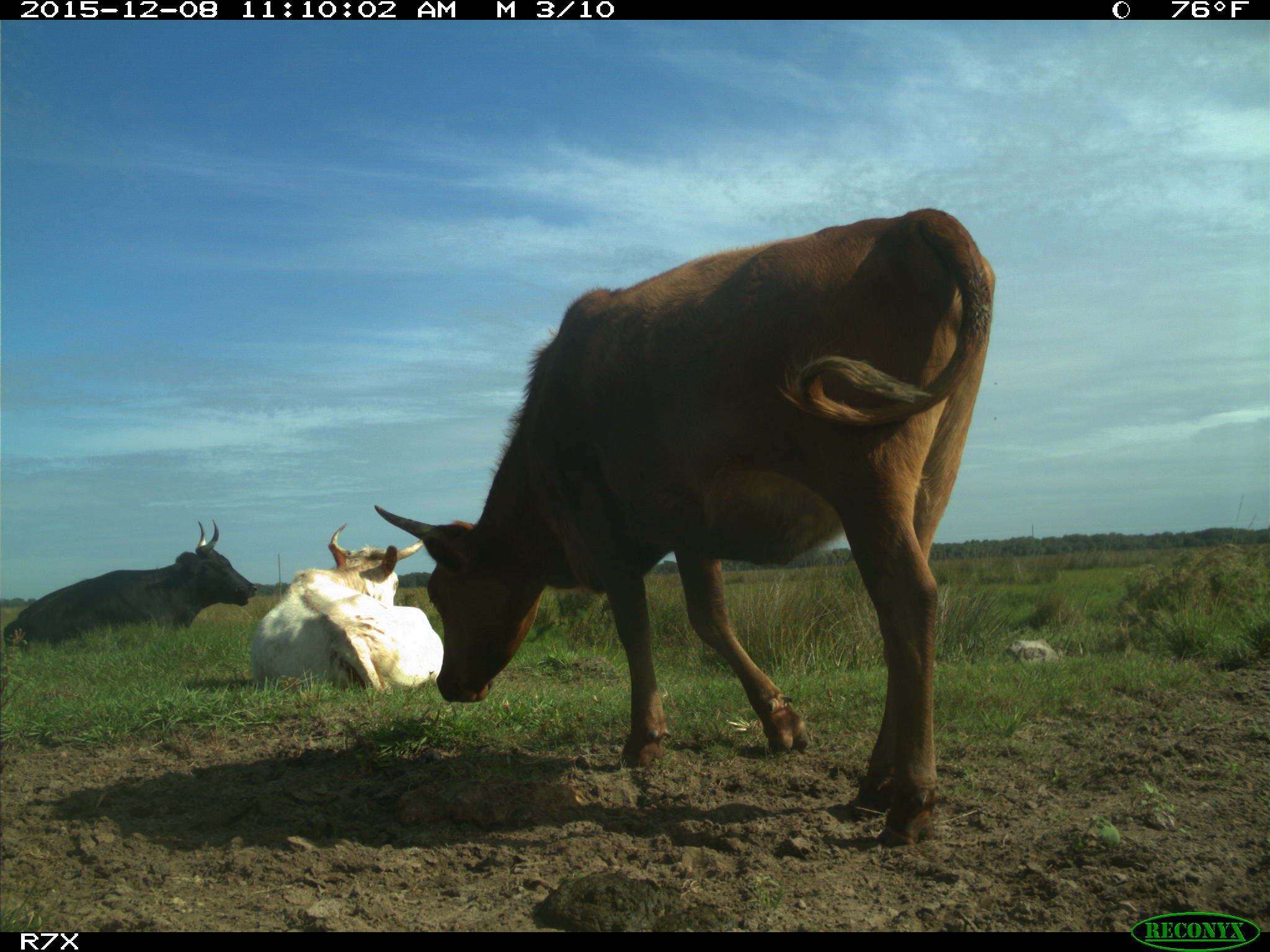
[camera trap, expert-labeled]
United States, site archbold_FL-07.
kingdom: Animalia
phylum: Chordata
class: Mammalia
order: Artiodactyla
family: Bovidae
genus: Bos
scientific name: Bos taurus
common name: domestic cow